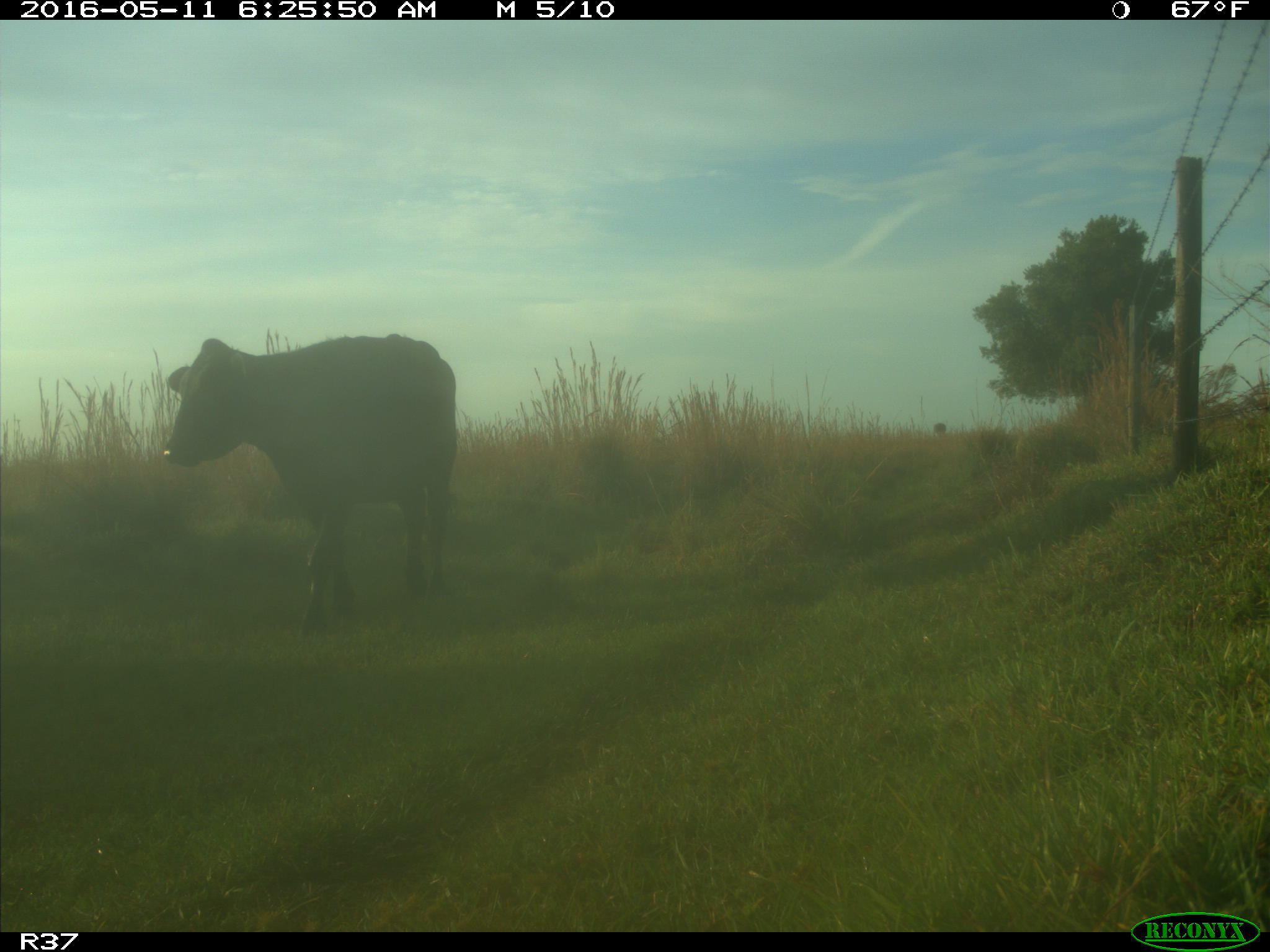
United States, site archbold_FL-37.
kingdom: Animalia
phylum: Chordata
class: Mammalia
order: Artiodactyla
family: Bovidae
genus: Bos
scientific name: Bos taurus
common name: domestic cow